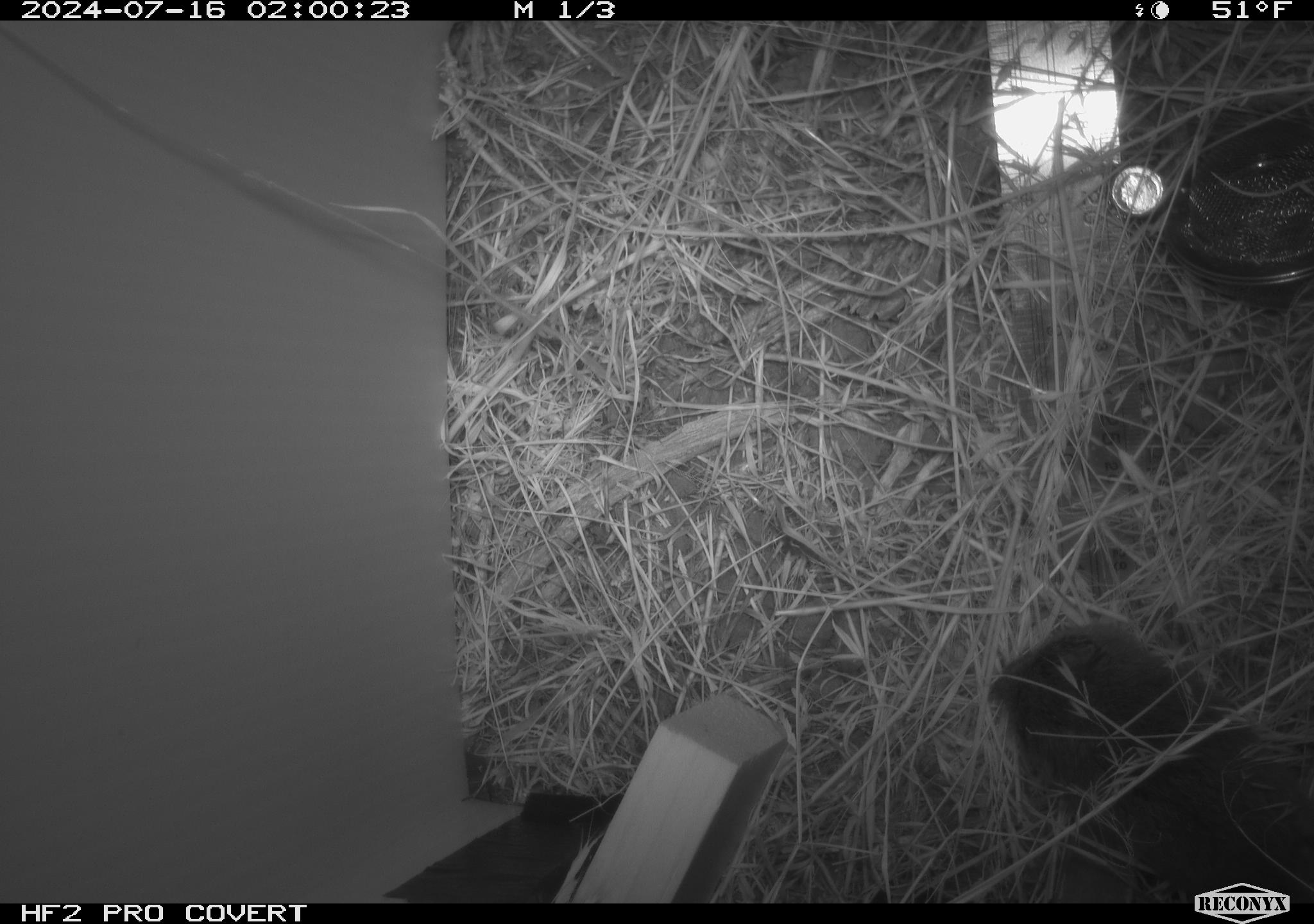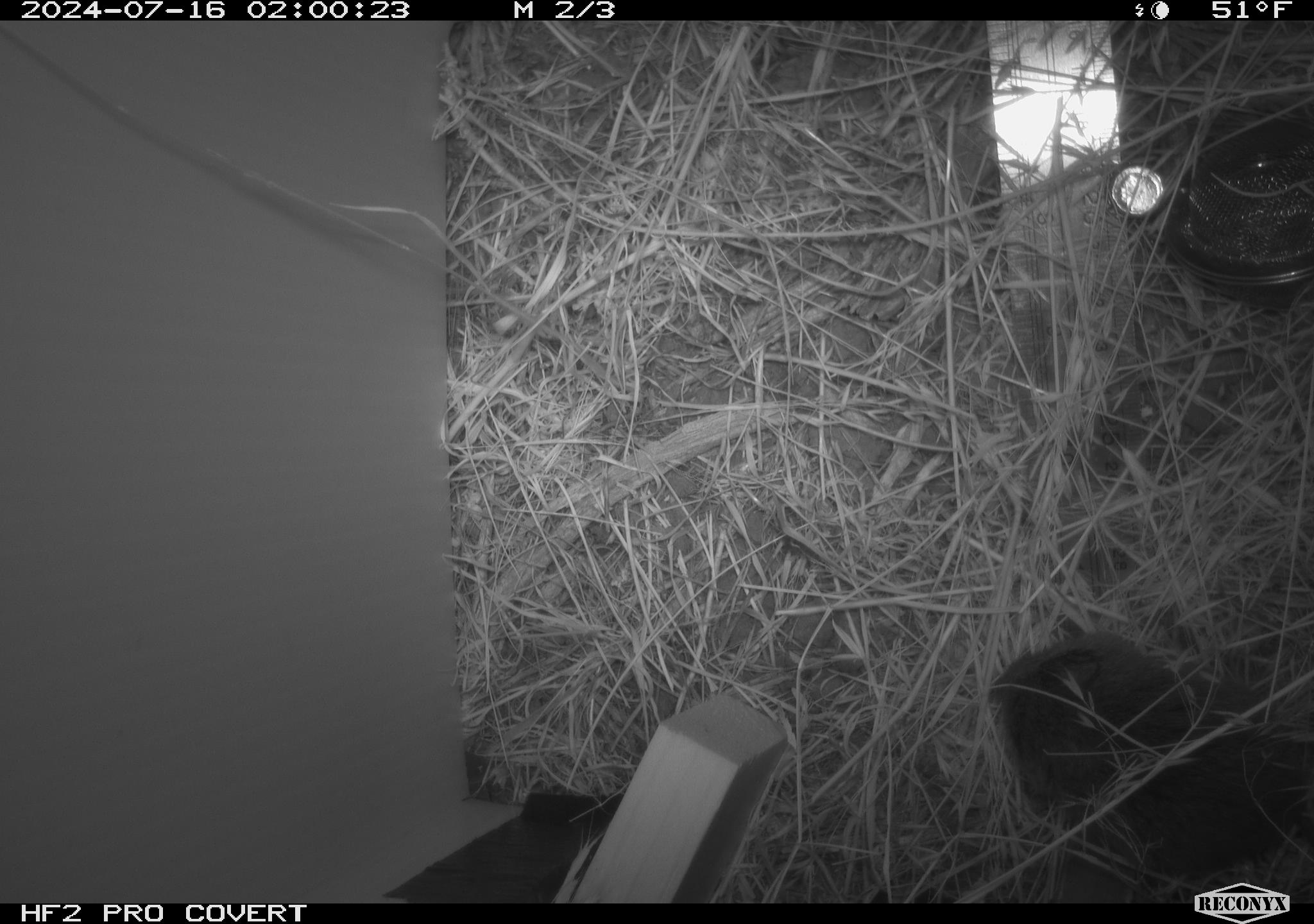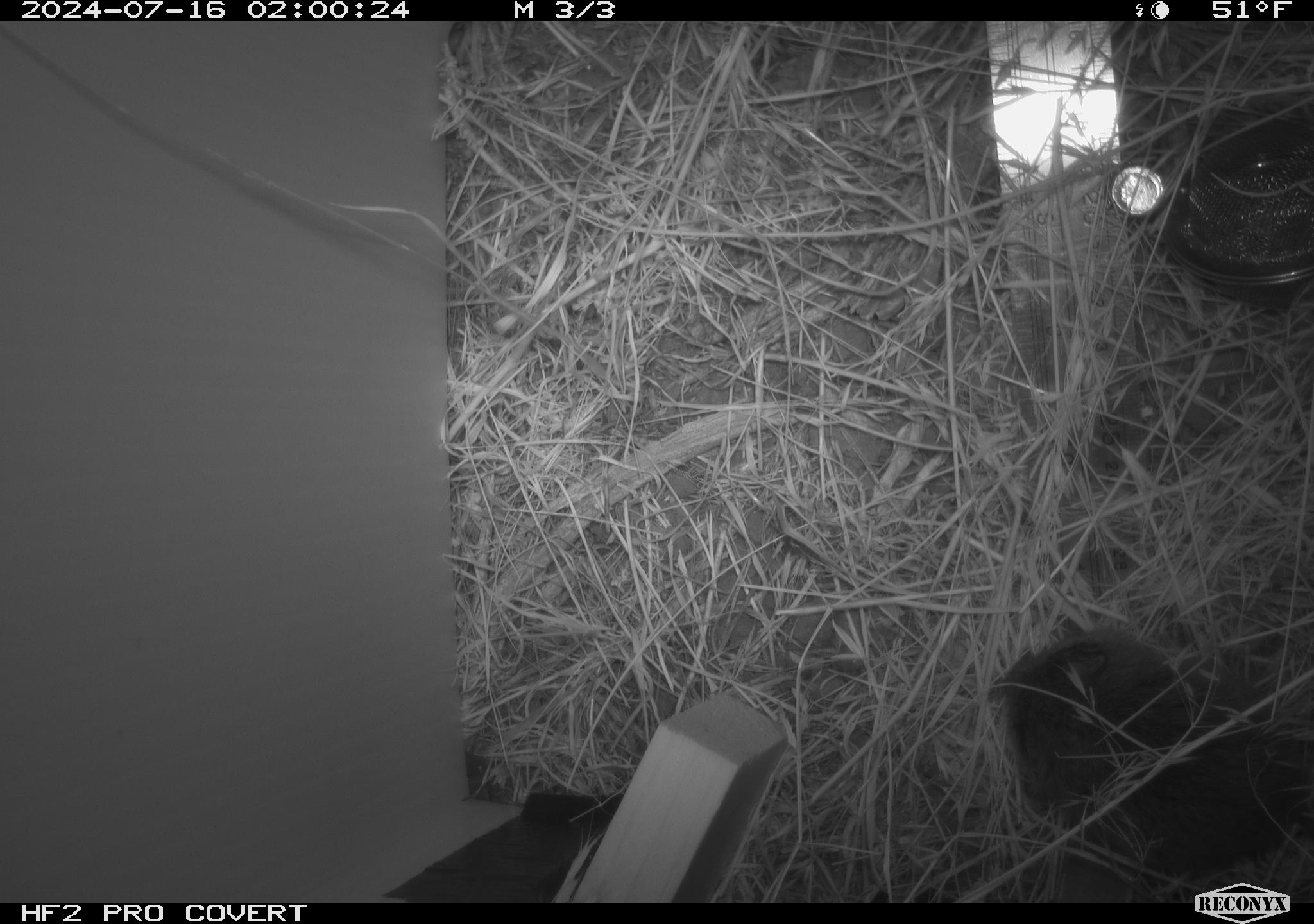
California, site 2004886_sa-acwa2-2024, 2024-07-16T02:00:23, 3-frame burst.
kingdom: Animalia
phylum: Chordata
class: Mammalia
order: Rodentia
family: Cricetidae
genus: Microtus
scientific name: Microtus californicus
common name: california vole